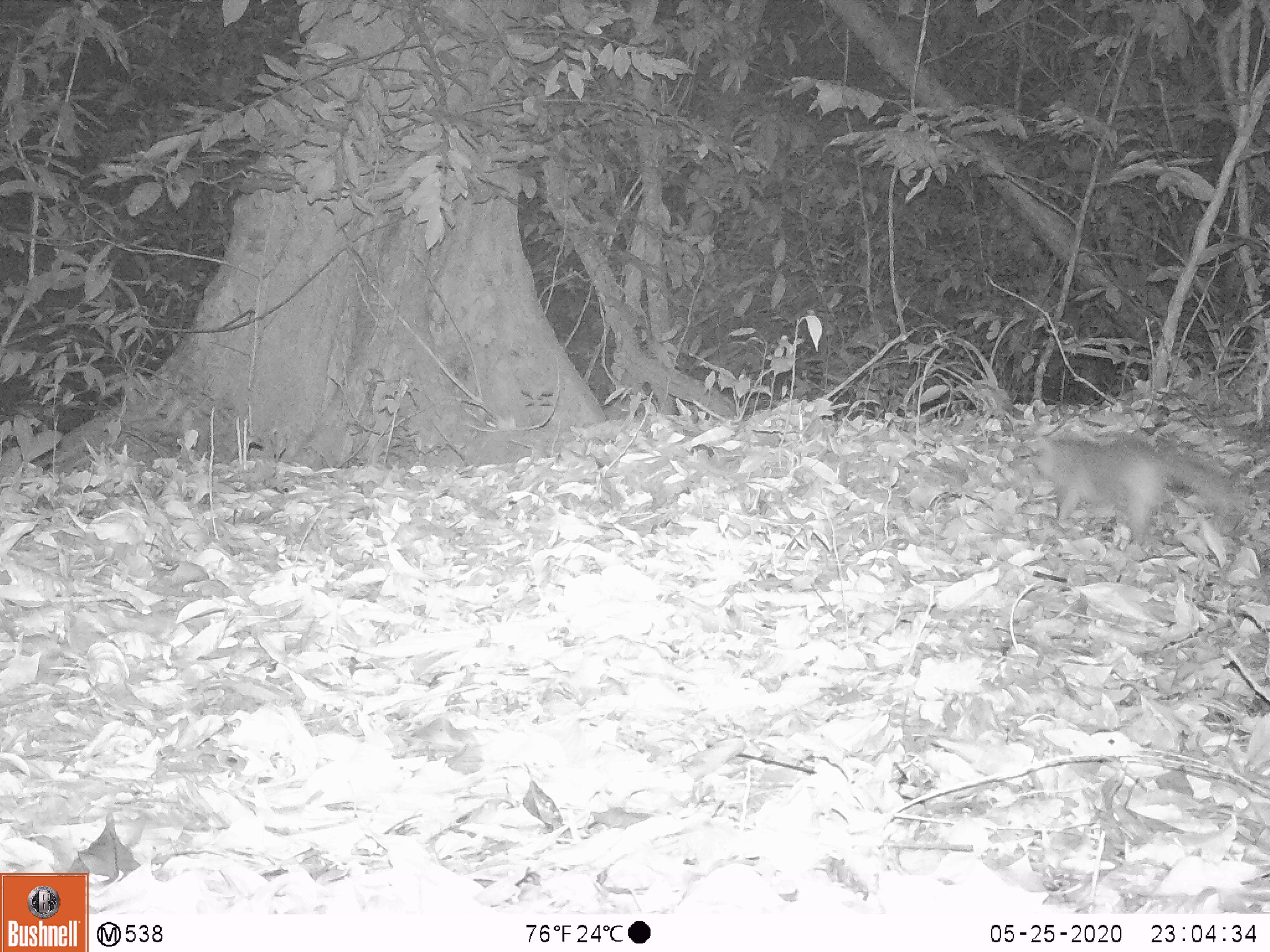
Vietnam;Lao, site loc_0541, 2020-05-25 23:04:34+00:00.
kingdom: Animalia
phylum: Chordata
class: Mammalia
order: Carnivora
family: Mustelidae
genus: Melogale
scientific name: Melogale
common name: ferret badger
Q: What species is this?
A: Ferret badger (Melogale).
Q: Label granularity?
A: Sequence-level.